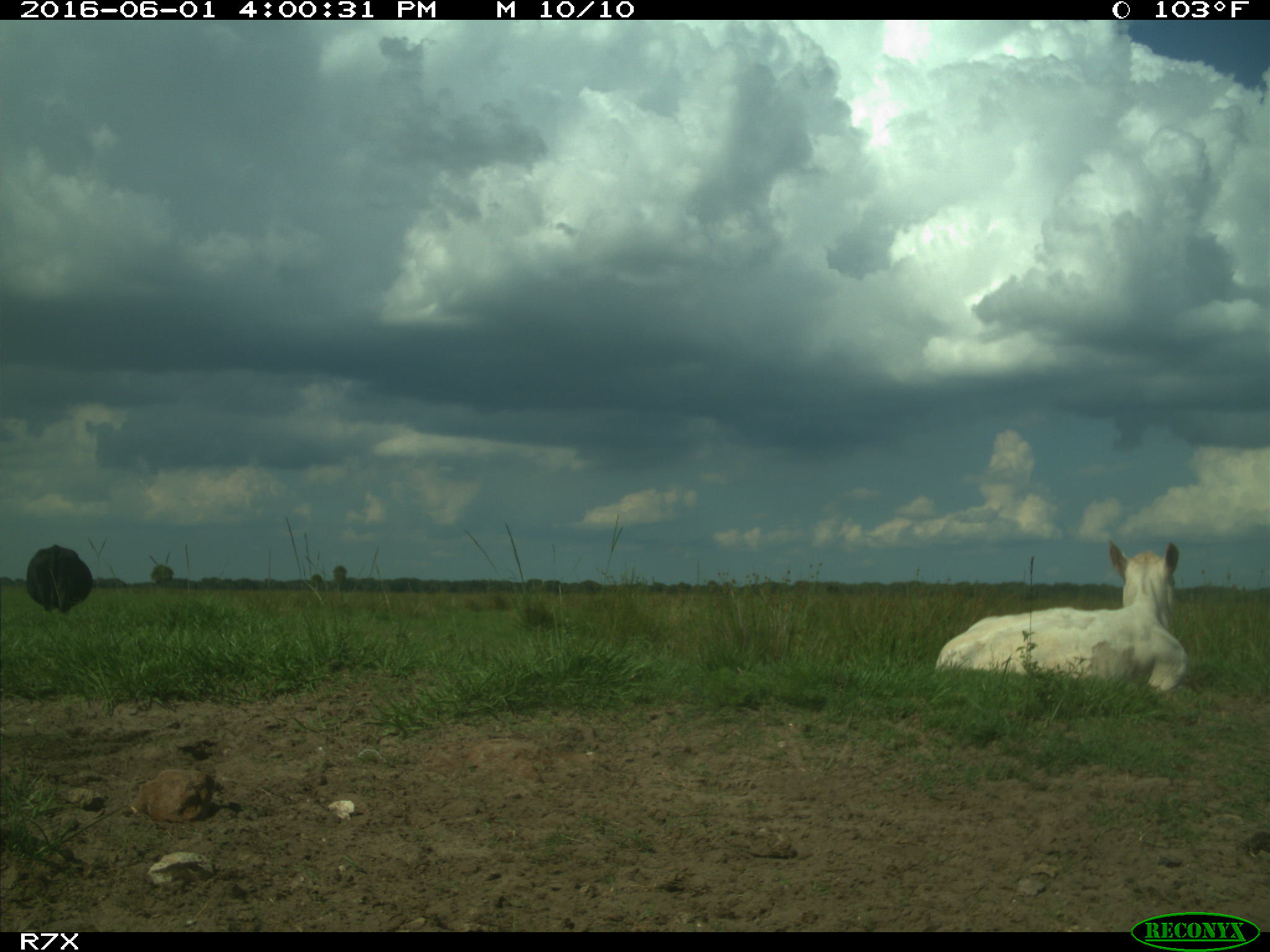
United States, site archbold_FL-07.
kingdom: Animalia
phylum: Chordata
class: Mammalia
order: Artiodactyla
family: Bovidae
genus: Bos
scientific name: Bos taurus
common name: domestic cow